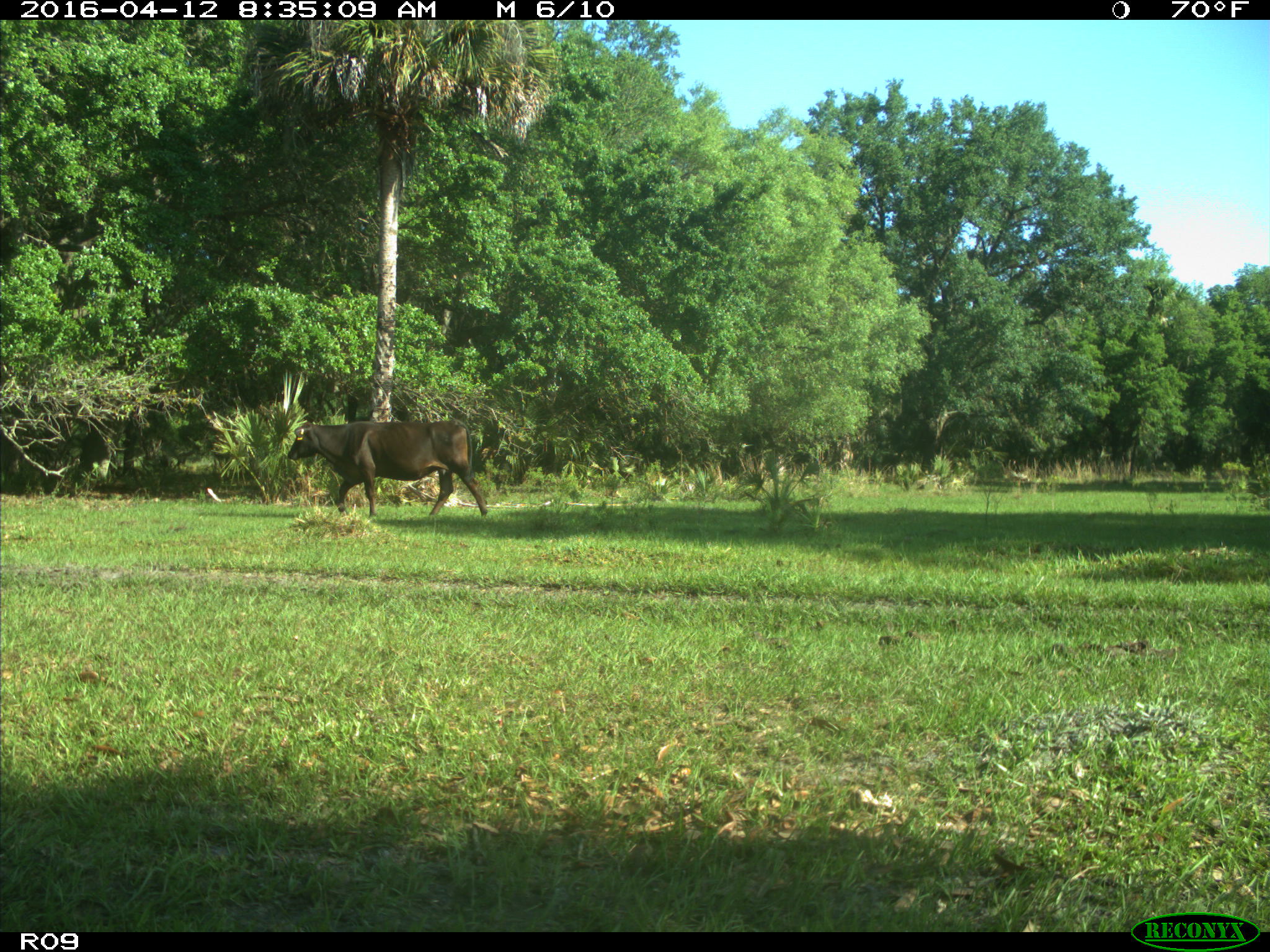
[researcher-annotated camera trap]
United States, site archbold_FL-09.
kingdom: Animalia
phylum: Chordata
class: Mammalia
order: Artiodactyla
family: Bovidae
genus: Bos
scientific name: Bos taurus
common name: domestic cow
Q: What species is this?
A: Bos taurus (domestic cow).